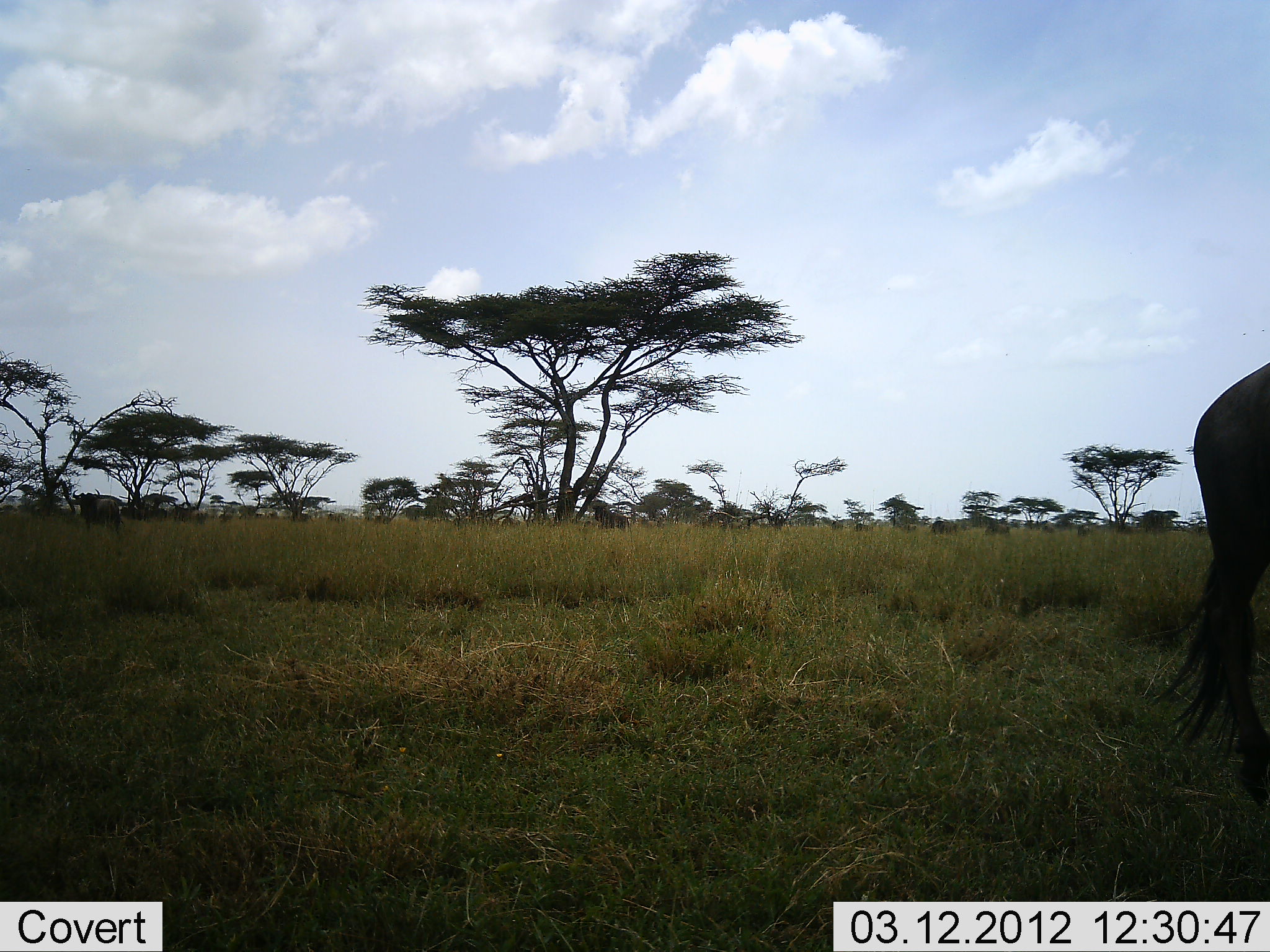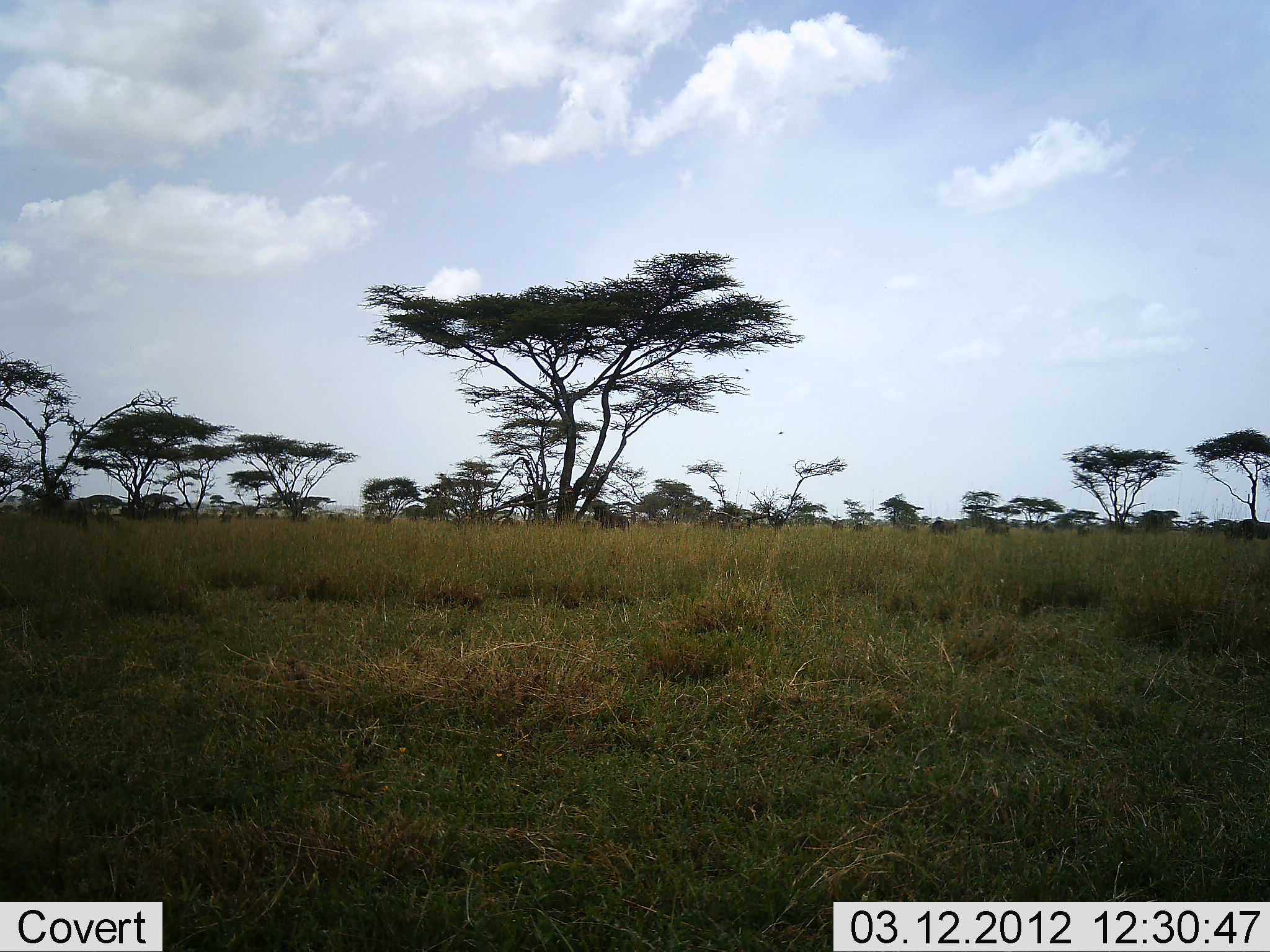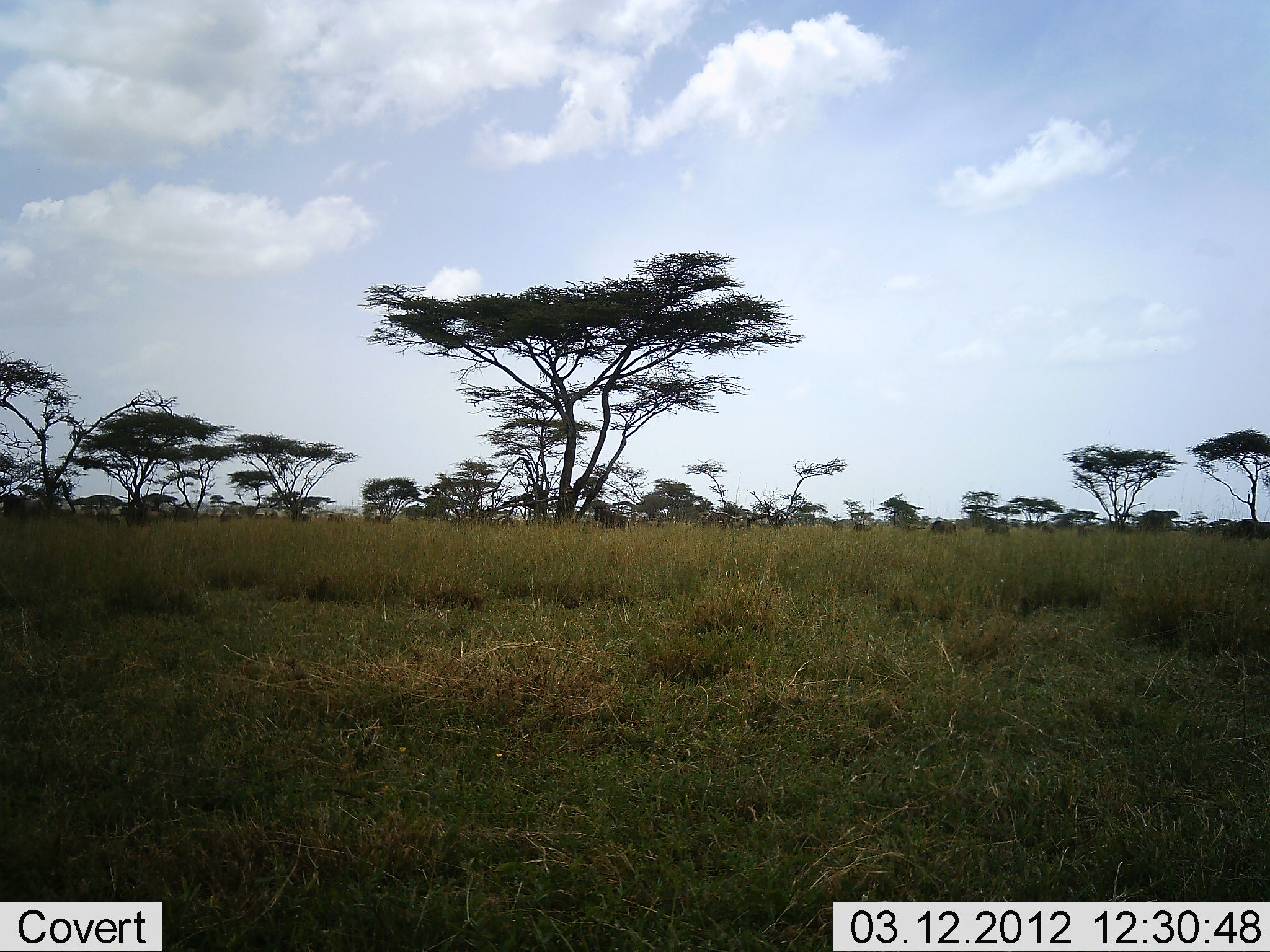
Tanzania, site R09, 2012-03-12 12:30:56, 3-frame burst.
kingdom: Animalia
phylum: Chordata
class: Mammalia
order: Artiodactyla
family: Bovidae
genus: Connochaetes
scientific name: Connochaetes taurinus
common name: blue wildebeest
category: wildebeest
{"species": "wildebeest (blue wildebeest) (Connochaetes taurinus)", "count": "3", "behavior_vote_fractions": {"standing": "10%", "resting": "0%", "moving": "100%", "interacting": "0%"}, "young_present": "0%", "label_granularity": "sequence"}